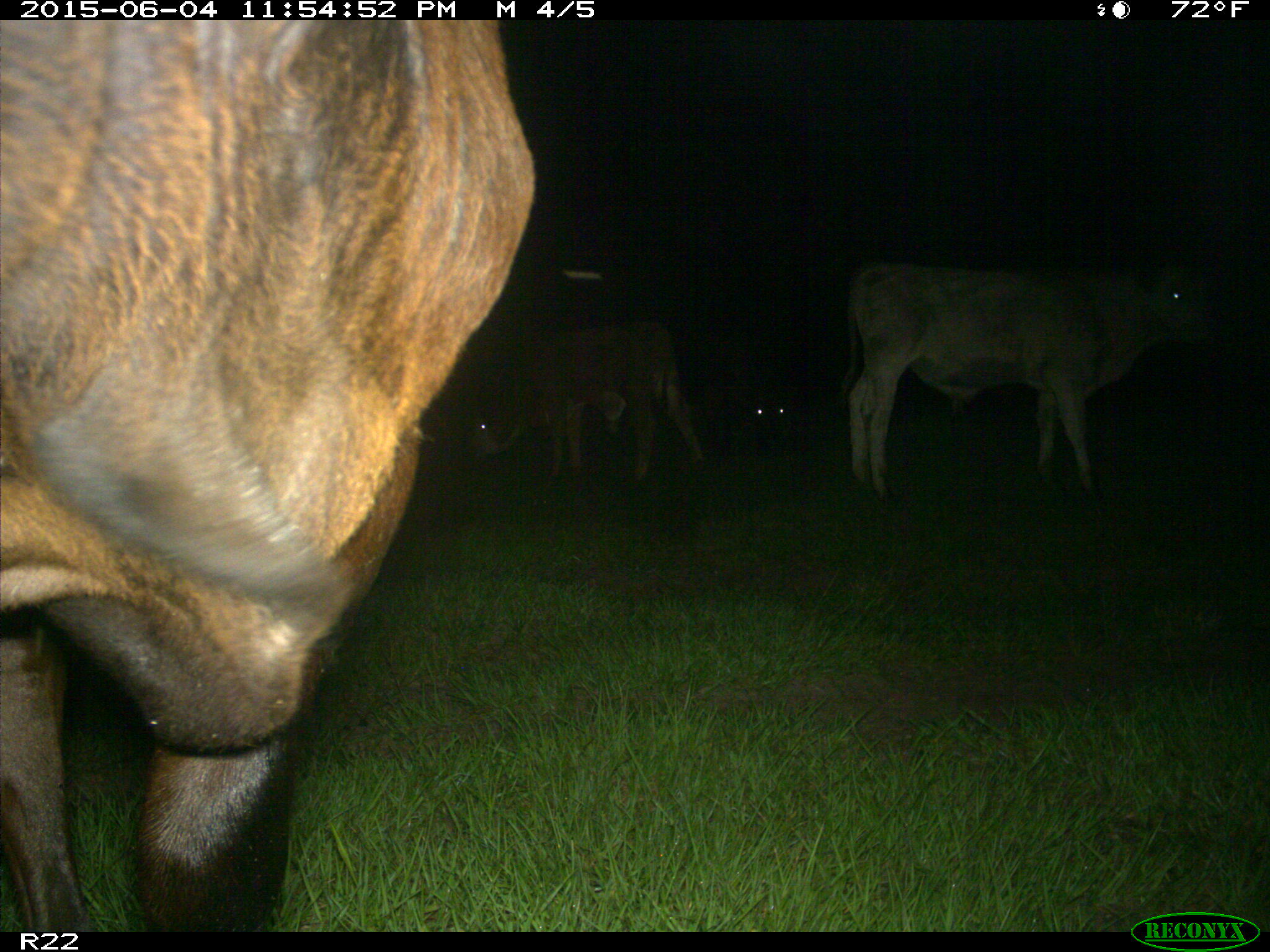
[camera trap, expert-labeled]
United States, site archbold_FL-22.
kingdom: Animalia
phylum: Chordata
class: Mammalia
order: Artiodactyla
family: Bovidae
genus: Bos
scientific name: Bos taurus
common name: domestic cow